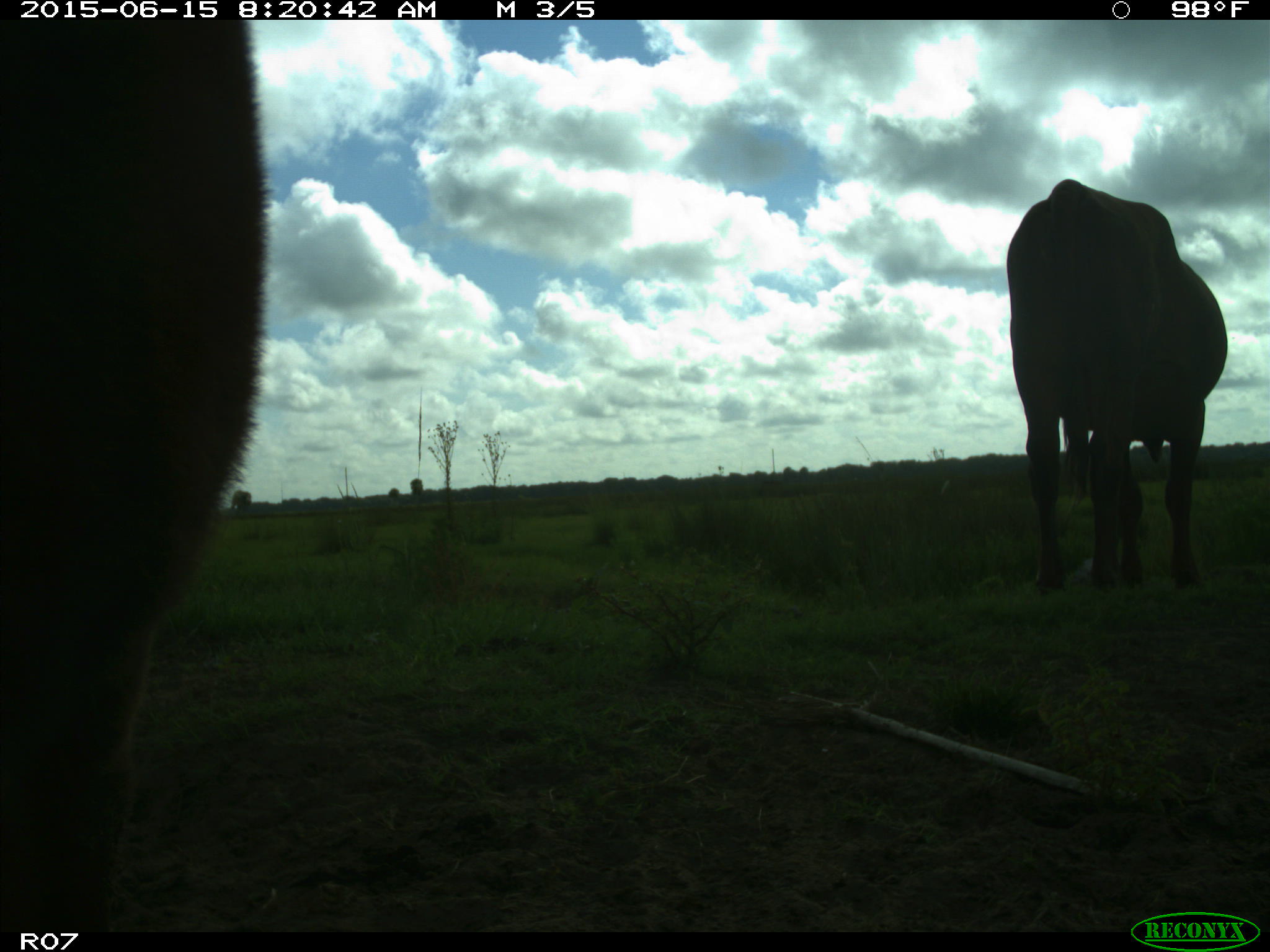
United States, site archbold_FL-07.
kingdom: Animalia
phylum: Chordata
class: Mammalia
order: Artiodactyla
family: Bovidae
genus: Bos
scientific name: Bos taurus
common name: domestic cow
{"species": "Bos taurus (domestic cow)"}